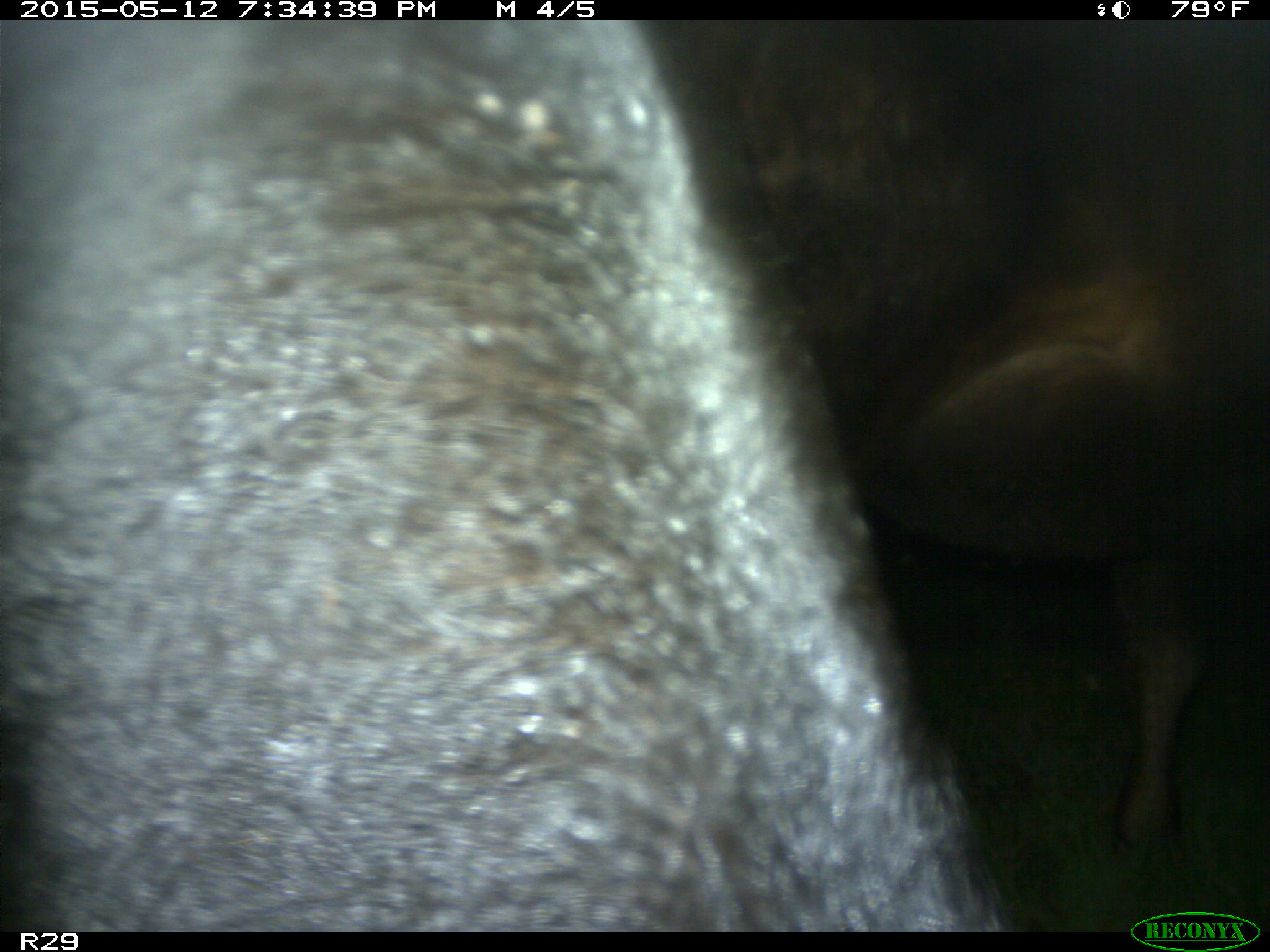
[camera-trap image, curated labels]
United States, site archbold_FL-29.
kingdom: Animalia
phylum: Chordata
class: Mammalia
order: Artiodactyla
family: Bovidae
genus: Bos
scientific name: Bos taurus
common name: domestic cow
Bos taurus (domestic cow).